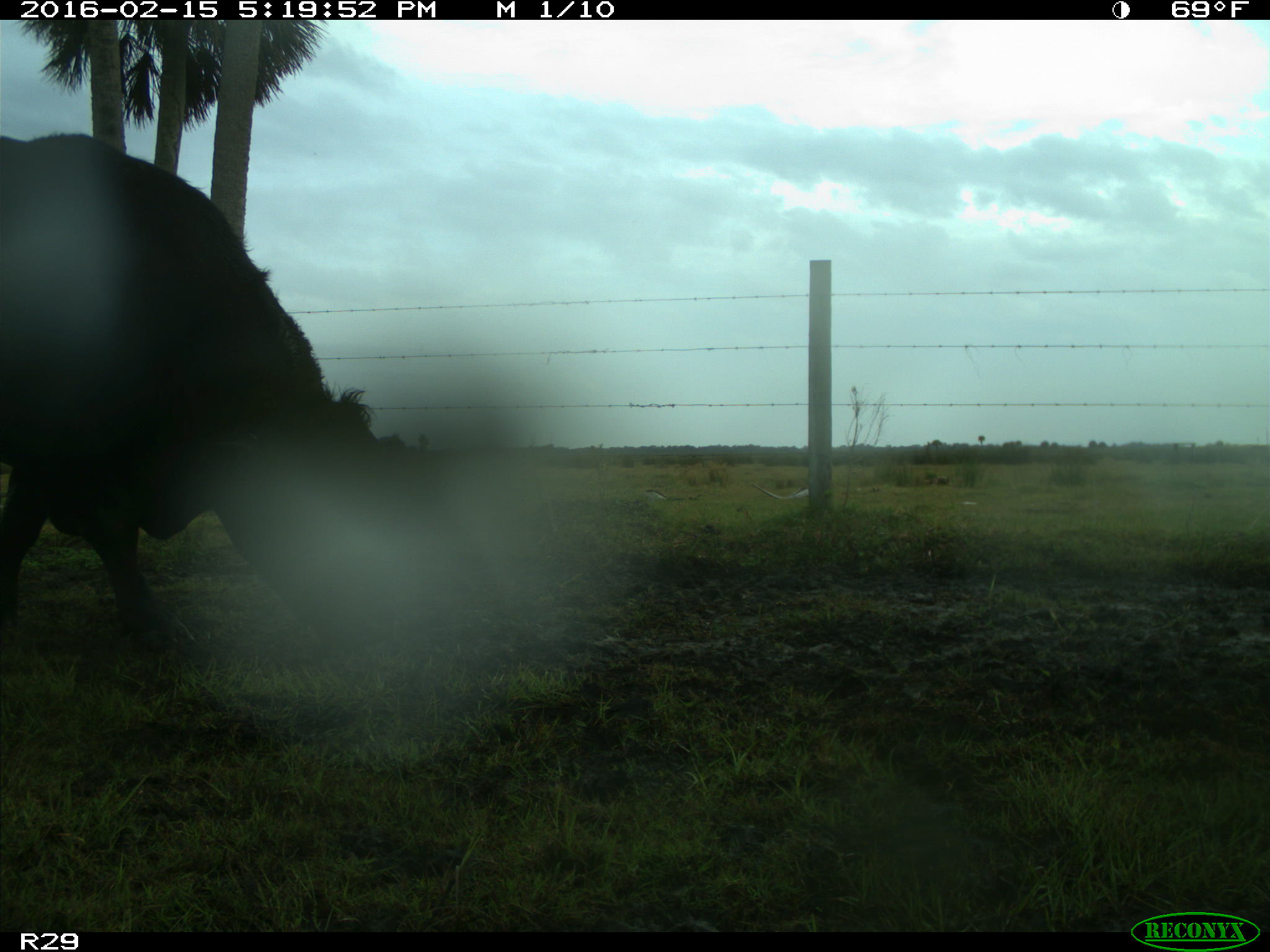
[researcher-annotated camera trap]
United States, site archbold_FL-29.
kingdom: Animalia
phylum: Chordata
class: Mammalia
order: Artiodactyla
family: Bovidae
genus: Bos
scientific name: Bos taurus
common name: domestic cow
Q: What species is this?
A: Bos taurus (domestic cow).